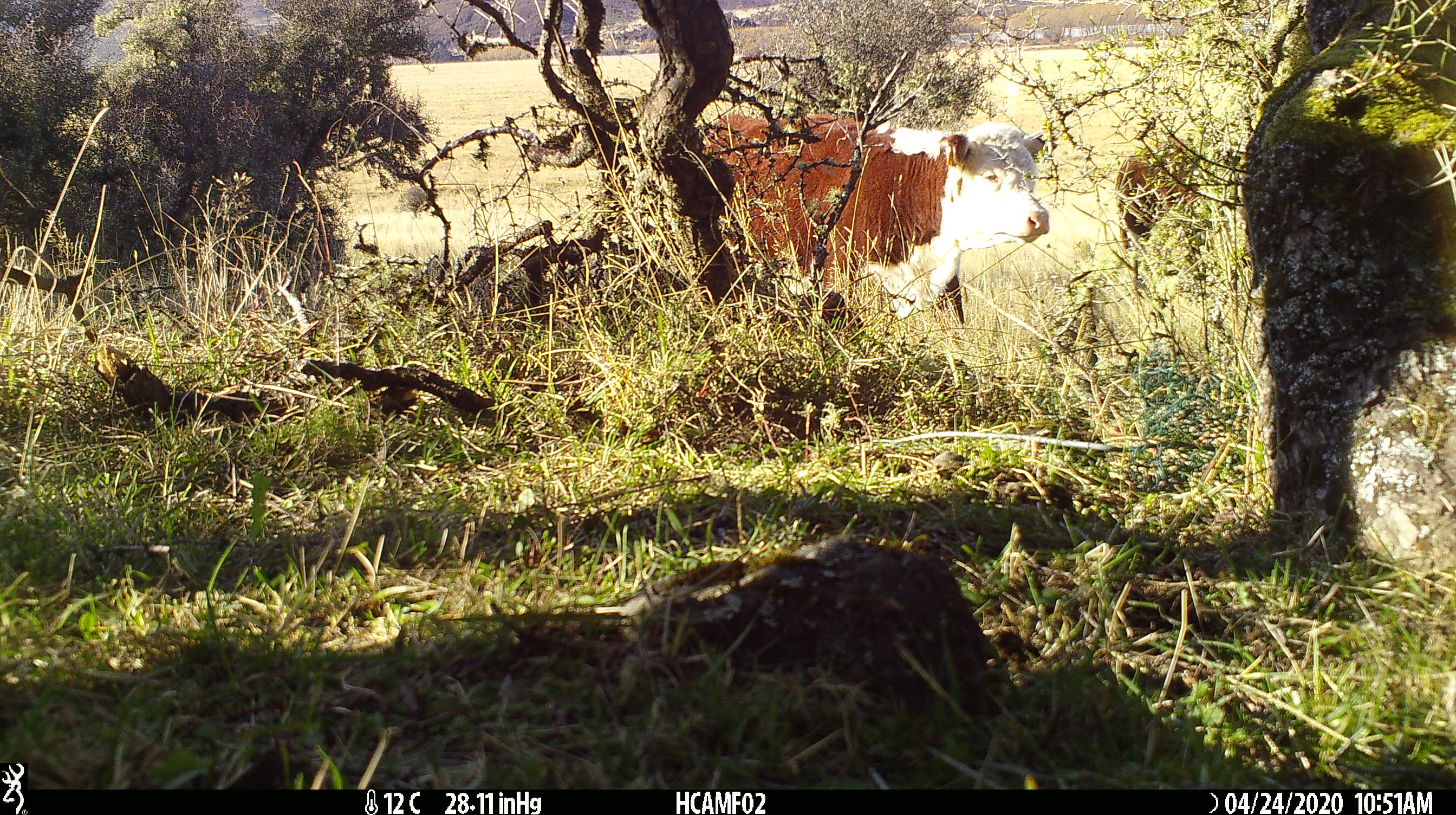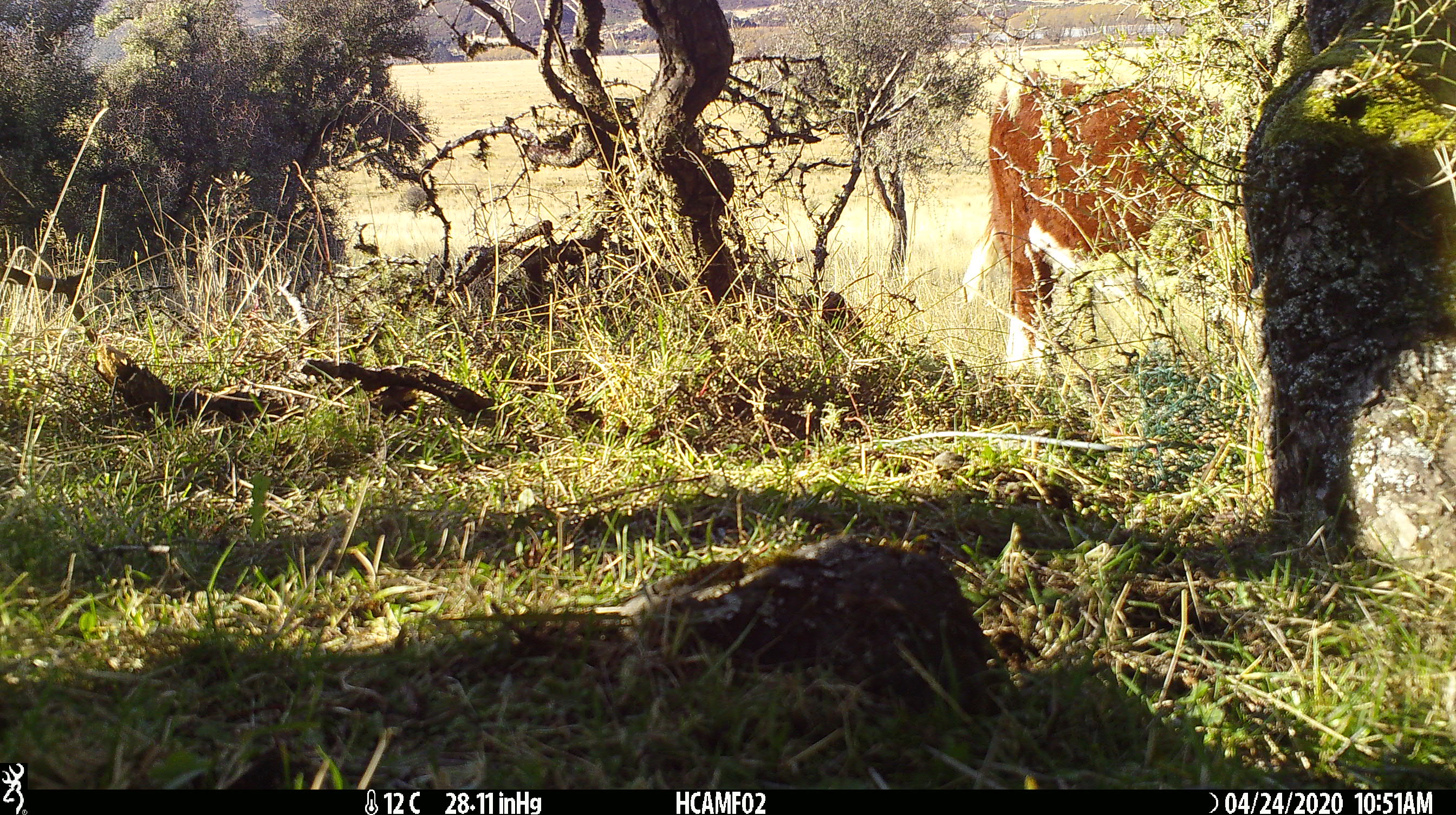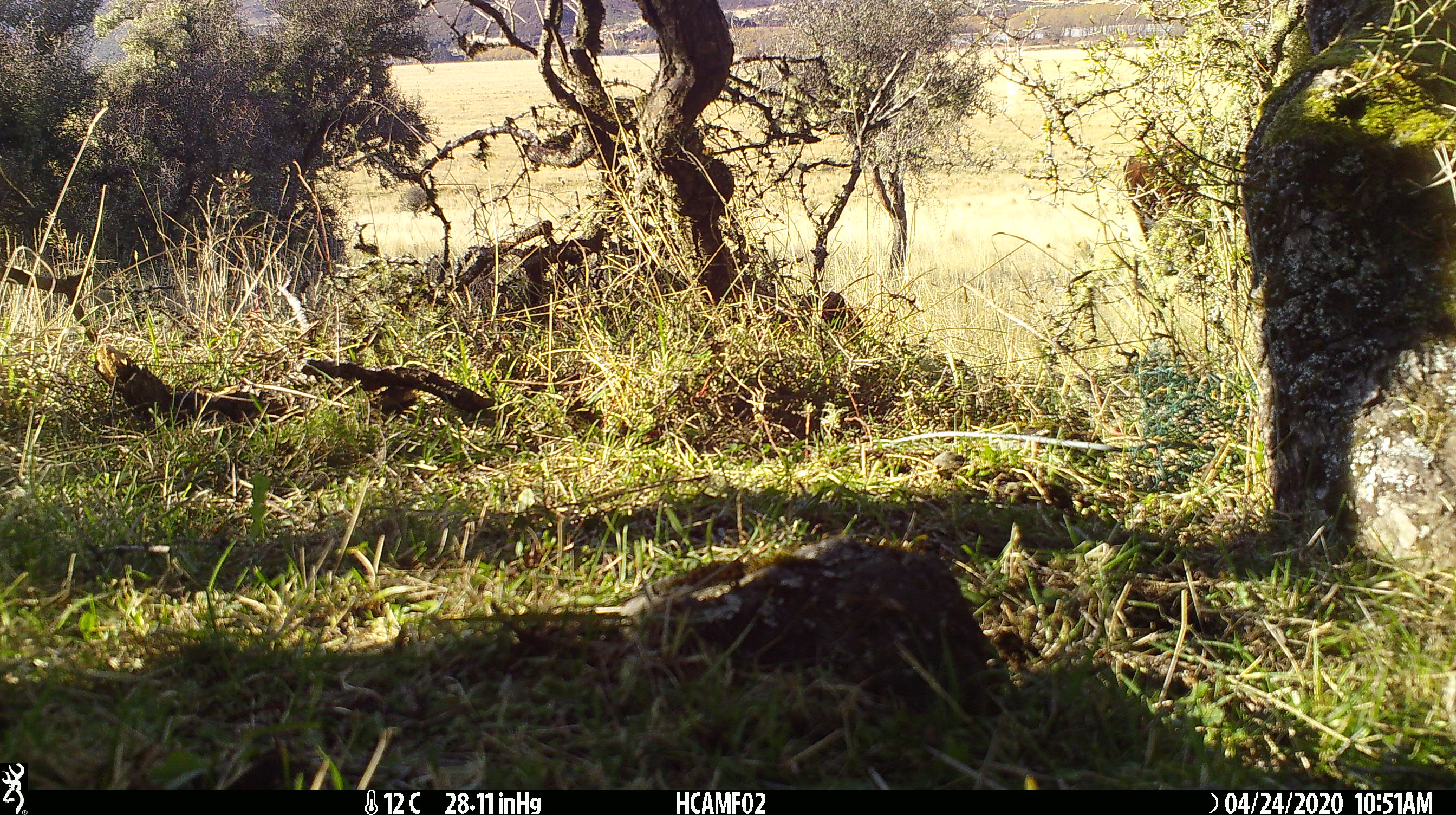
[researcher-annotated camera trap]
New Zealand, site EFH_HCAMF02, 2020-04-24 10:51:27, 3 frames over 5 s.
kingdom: Animalia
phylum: Chordata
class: Mammalia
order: Artiodactyla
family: Bovidae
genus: Bos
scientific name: Bos taurus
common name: domestic cow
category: cow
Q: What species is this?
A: Cow (domestic cow) (Bos taurus).